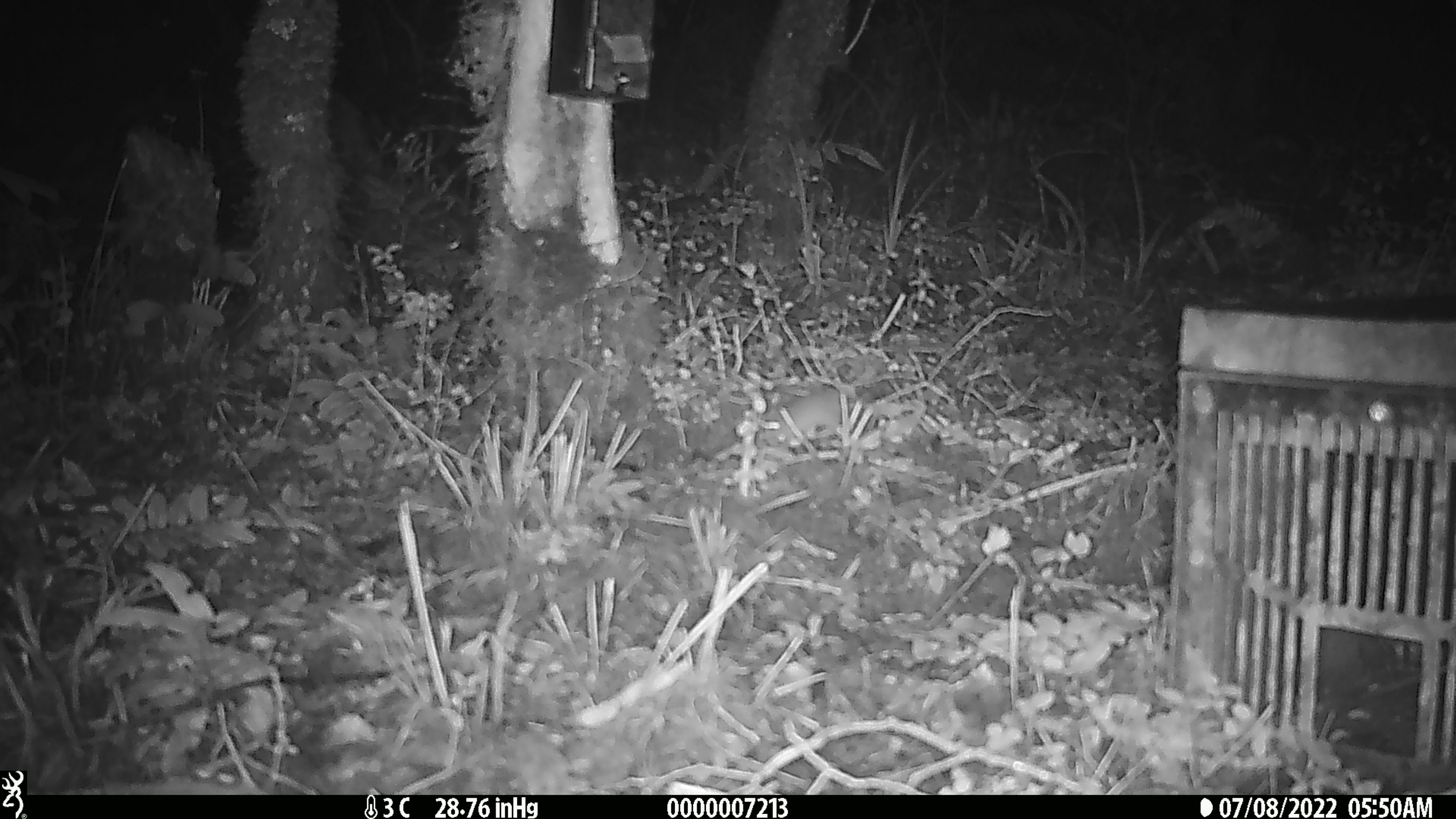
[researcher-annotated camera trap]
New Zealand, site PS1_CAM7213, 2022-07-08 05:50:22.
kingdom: Animalia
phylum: Chordata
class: Mammalia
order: Rodentia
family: Muridae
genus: Mus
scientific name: Mus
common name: mouse